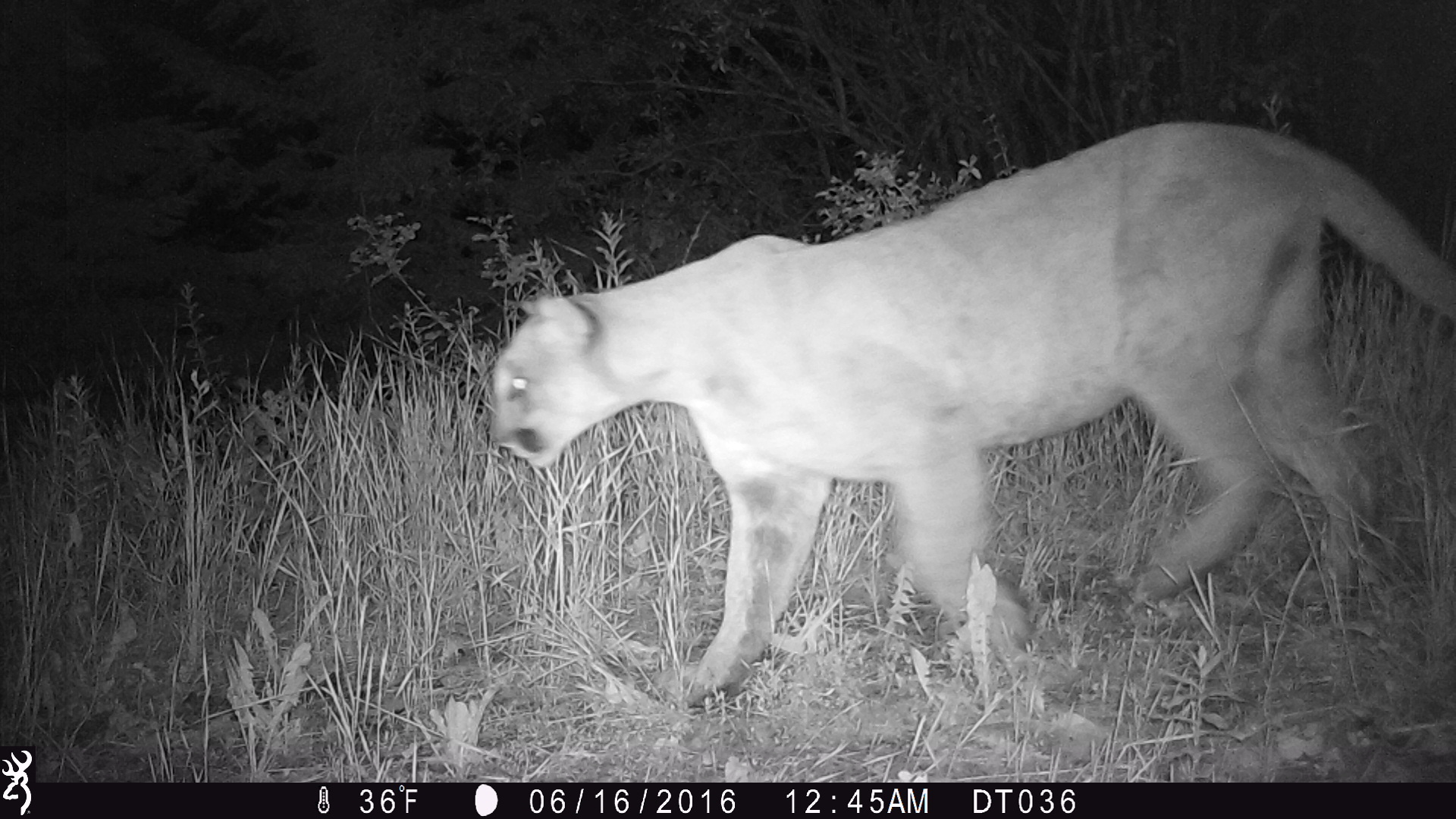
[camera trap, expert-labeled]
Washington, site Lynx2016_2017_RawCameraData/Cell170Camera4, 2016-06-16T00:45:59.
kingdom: Animalia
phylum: Chordata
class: Mammalia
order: Carnivora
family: Felidae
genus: Puma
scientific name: Puma concolor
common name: mountain lion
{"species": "Puma concolor (mountain lion)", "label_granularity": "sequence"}